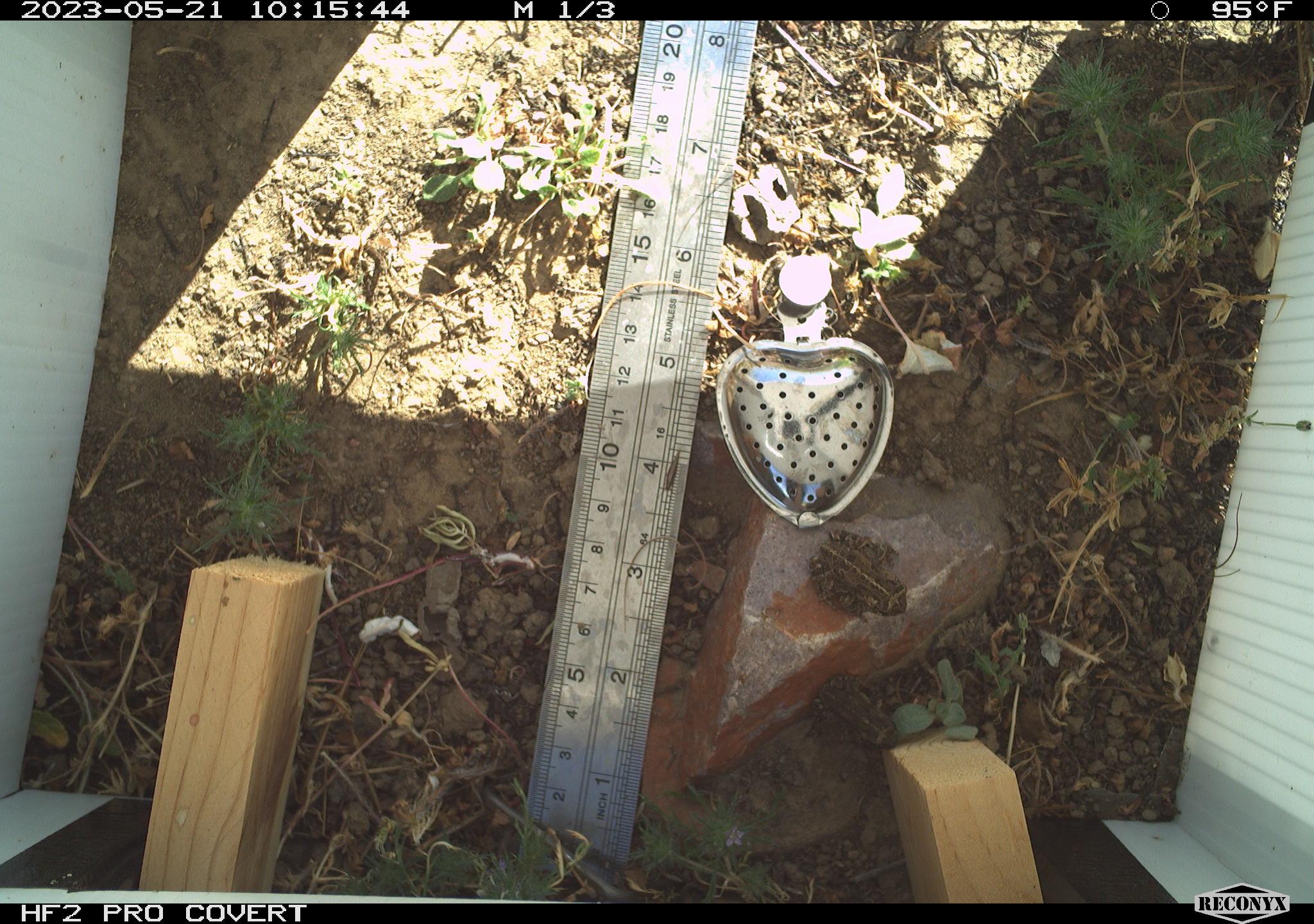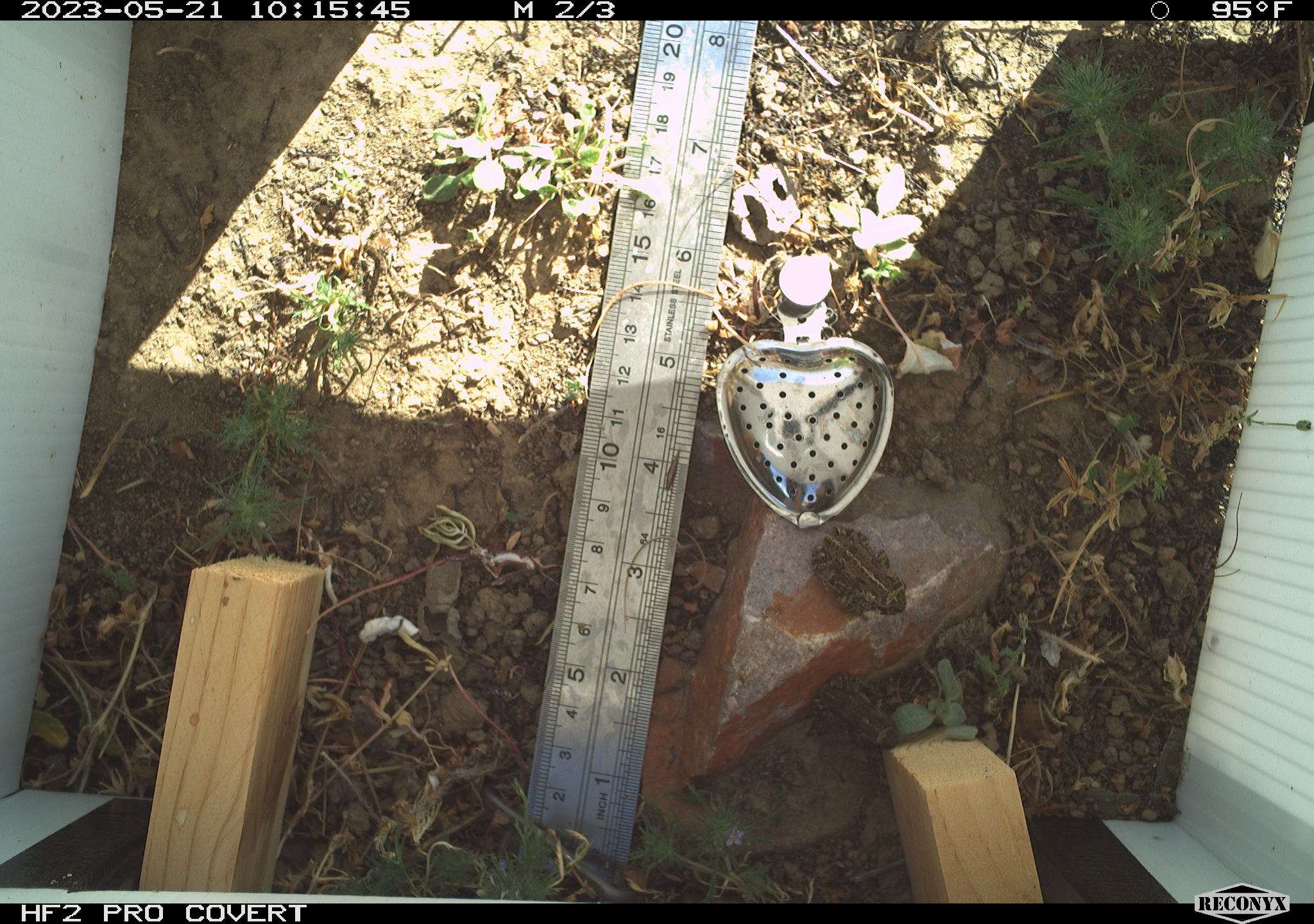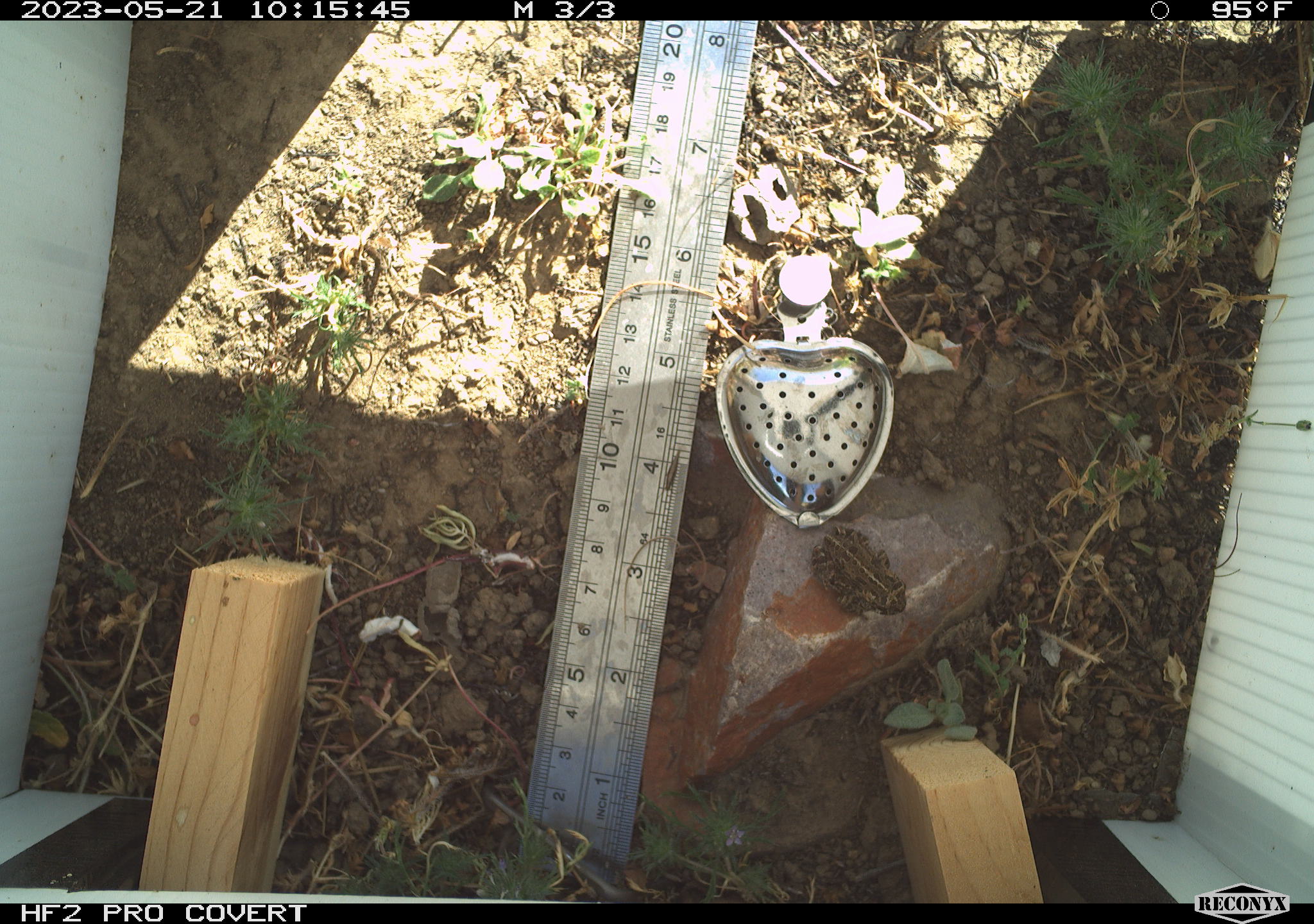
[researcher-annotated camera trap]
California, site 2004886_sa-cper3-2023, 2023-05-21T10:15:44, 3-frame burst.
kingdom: Animalia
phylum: Chordata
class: Amphibia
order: Anura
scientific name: Anura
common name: frogs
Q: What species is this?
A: Frogs (Anura).